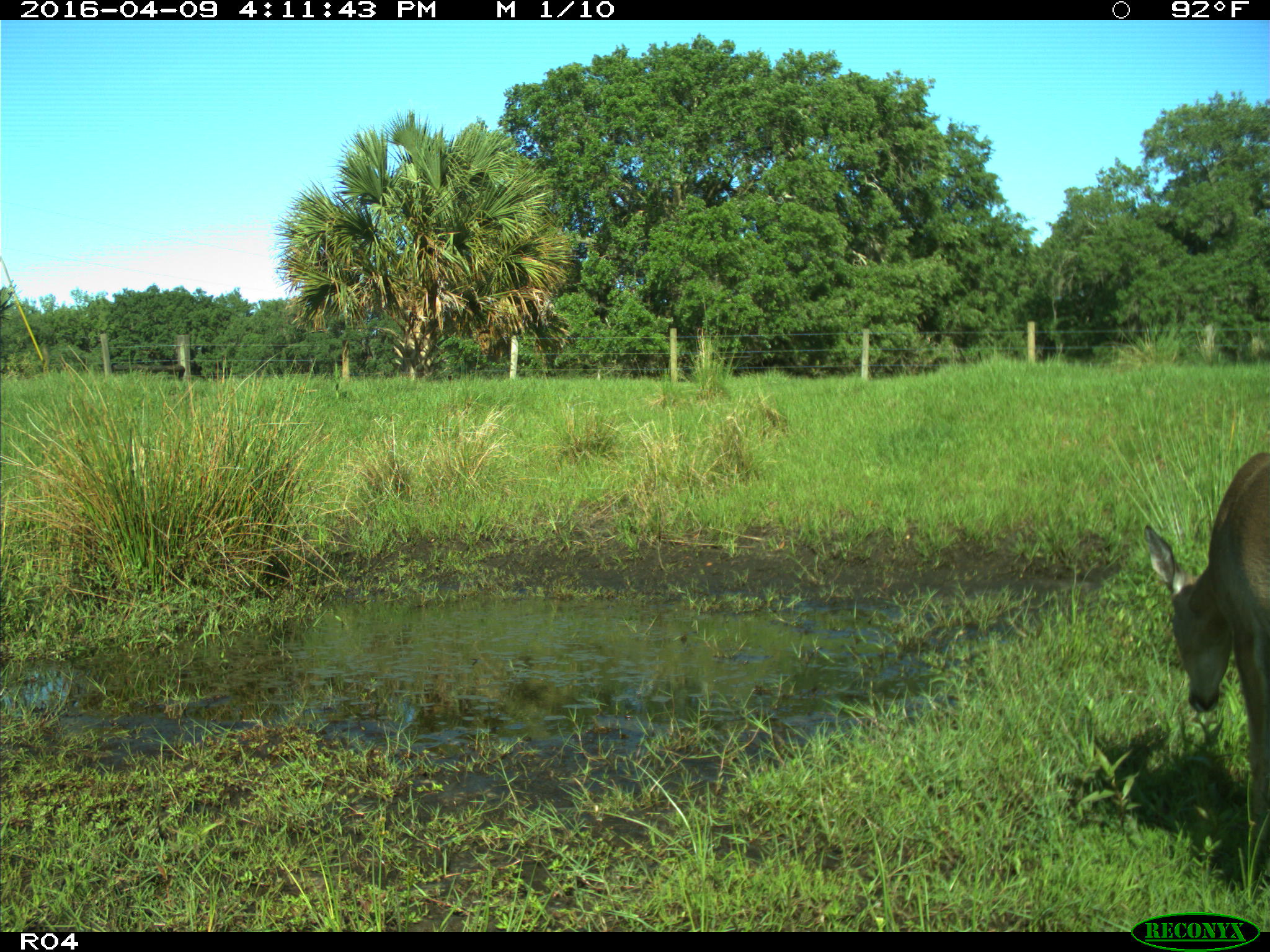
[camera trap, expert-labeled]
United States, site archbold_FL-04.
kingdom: Animalia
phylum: Chordata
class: Mammalia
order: Artiodactyla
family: Cervidae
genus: Odocoileus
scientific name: Odocoileus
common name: deer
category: unidentified deer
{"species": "unidentified deer (deer) (Odocoileus)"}